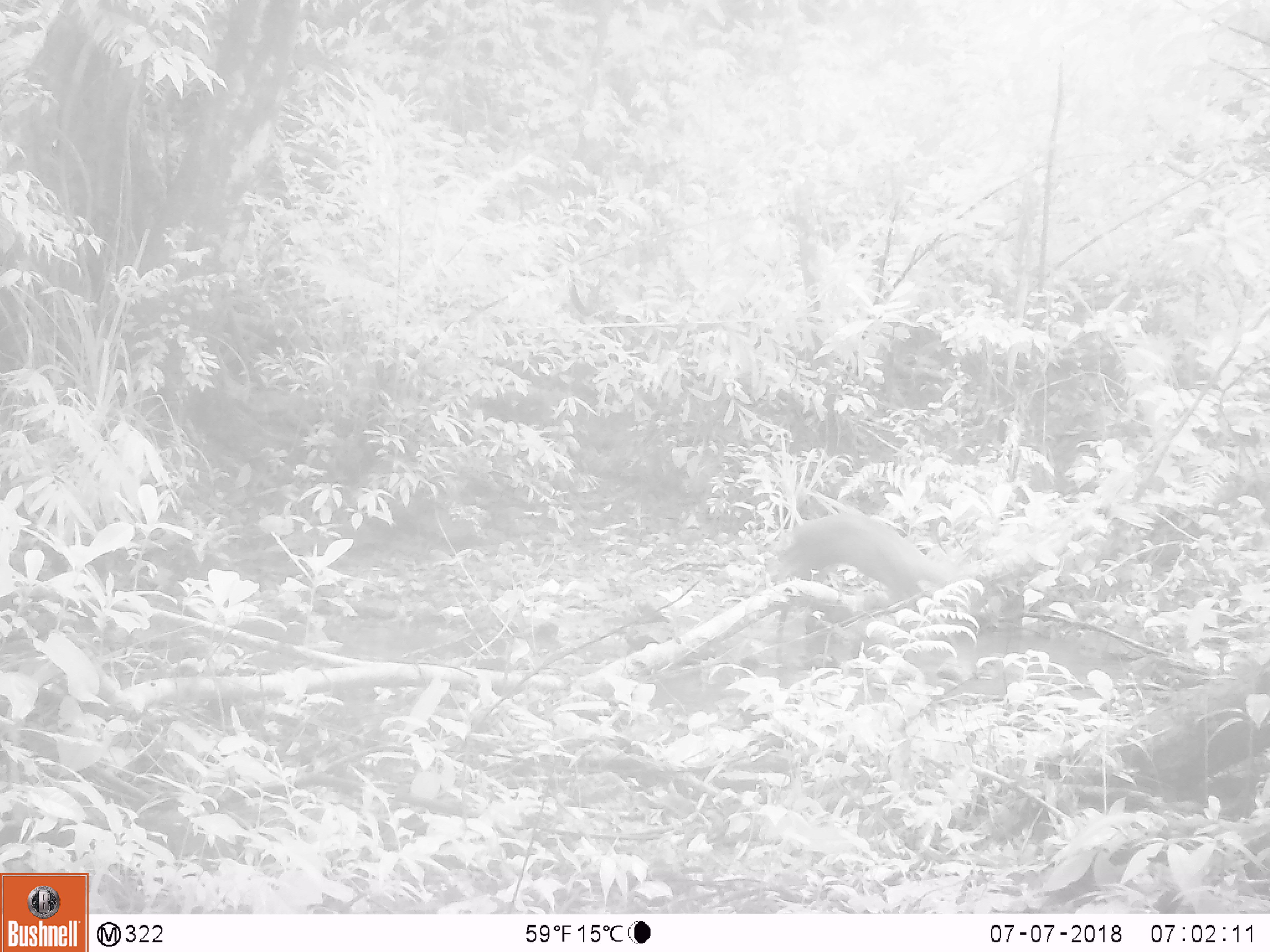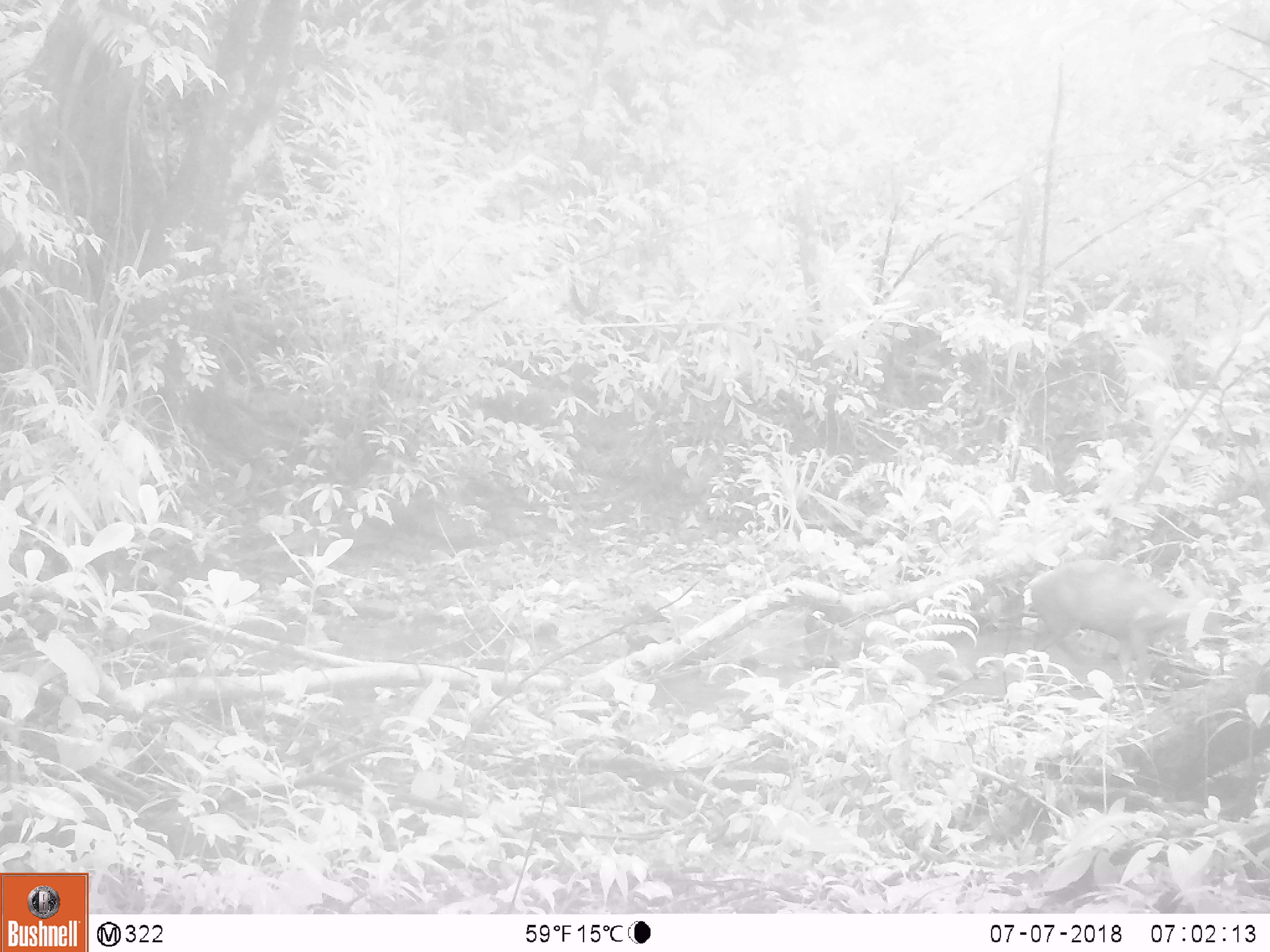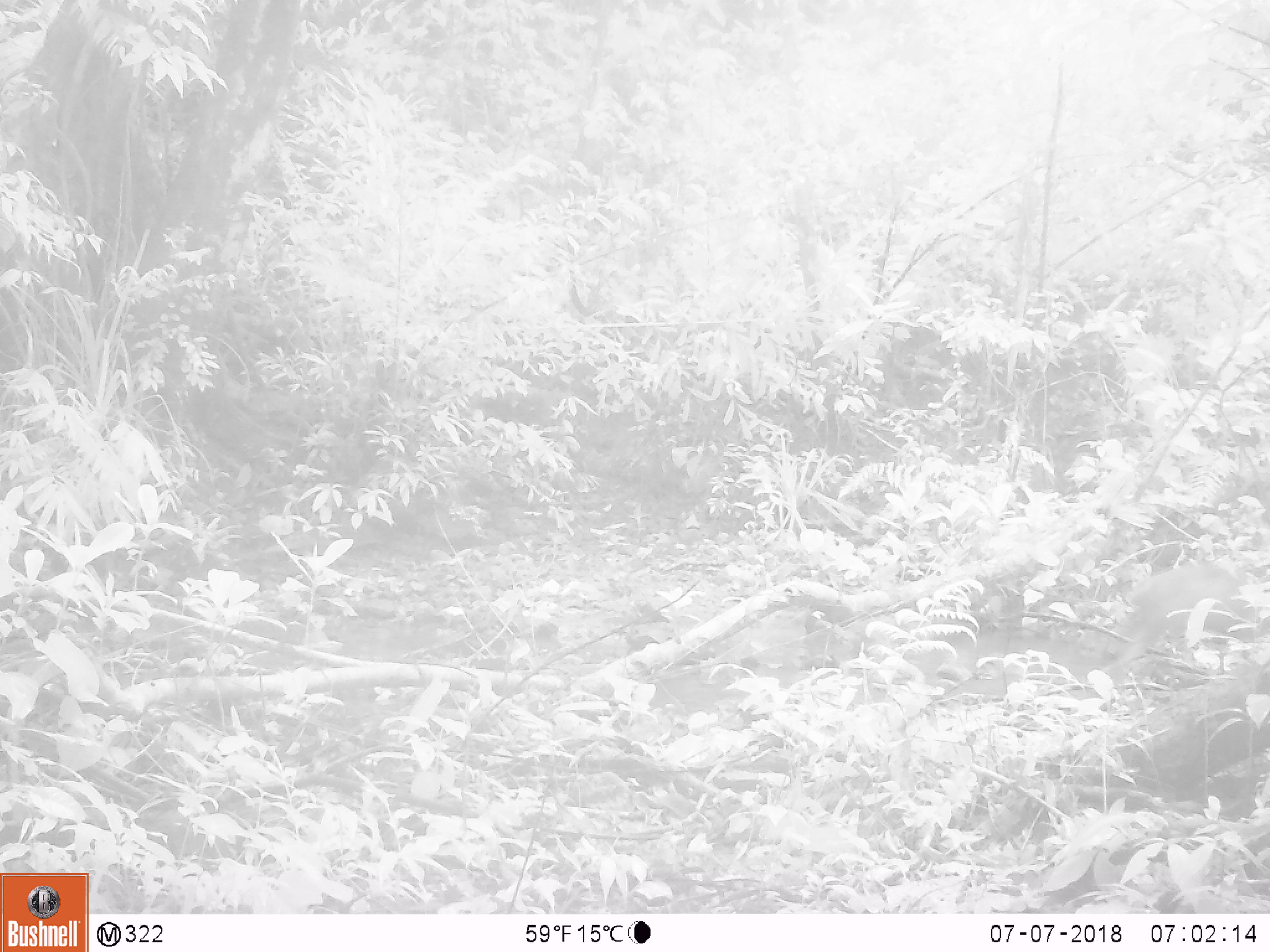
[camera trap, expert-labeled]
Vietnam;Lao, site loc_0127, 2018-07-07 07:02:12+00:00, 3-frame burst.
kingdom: Animalia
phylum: Chordata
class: Mammalia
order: Artiodactyla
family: Cervidae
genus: Muntiacus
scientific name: Muntiacus rooseveltorum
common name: roosevelt's muntjac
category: roosevelts muntjac group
Roosevelts muntjac group (roosevelt's muntjac) (Muntiacus rooseveltorum). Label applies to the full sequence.